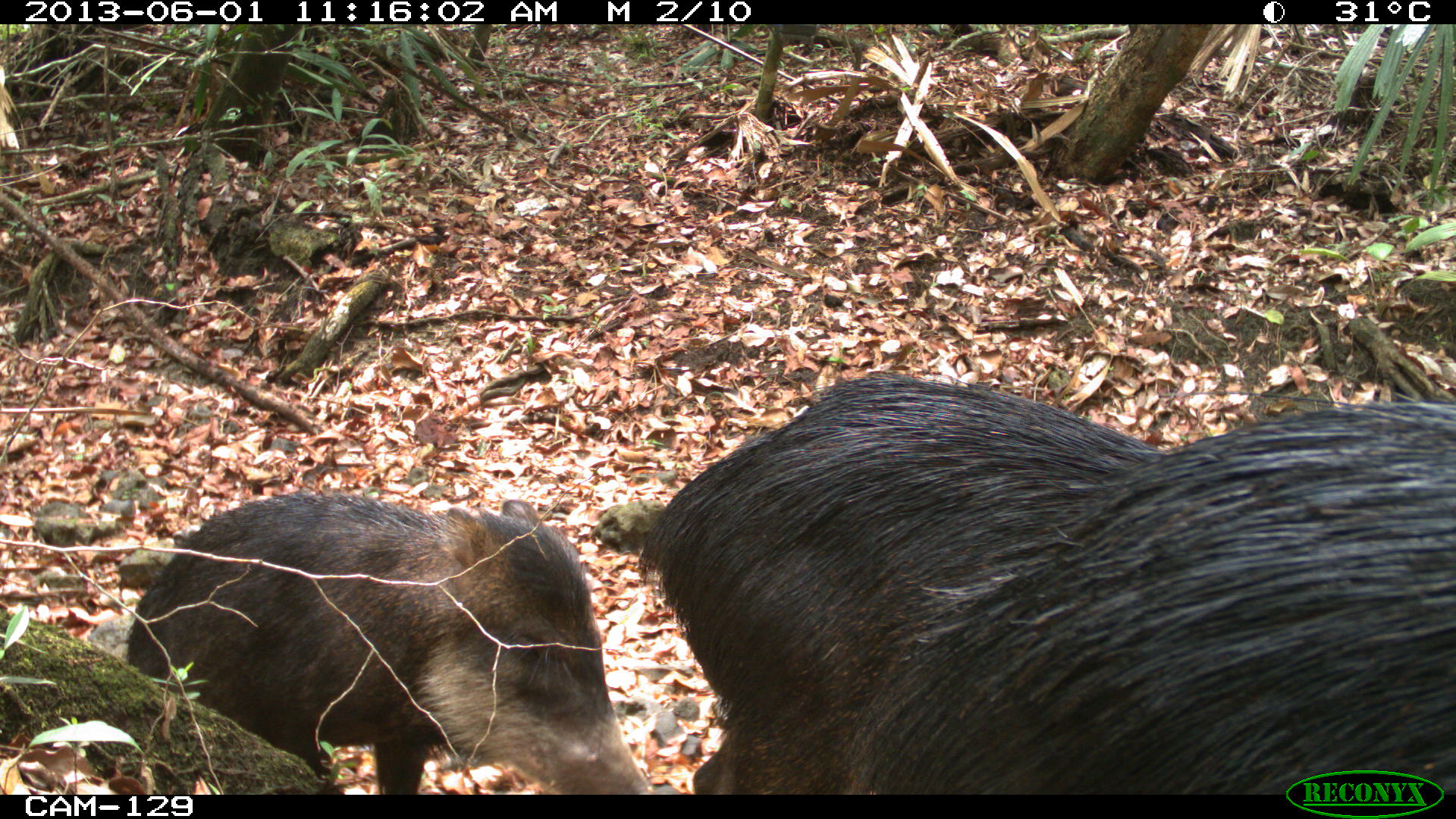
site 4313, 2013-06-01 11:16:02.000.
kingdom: Animalia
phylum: Chordata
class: Mammalia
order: Artiodactyla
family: Tayassuidae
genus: Tayassu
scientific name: Tayassu pecari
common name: white-lipped peccary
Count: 6.